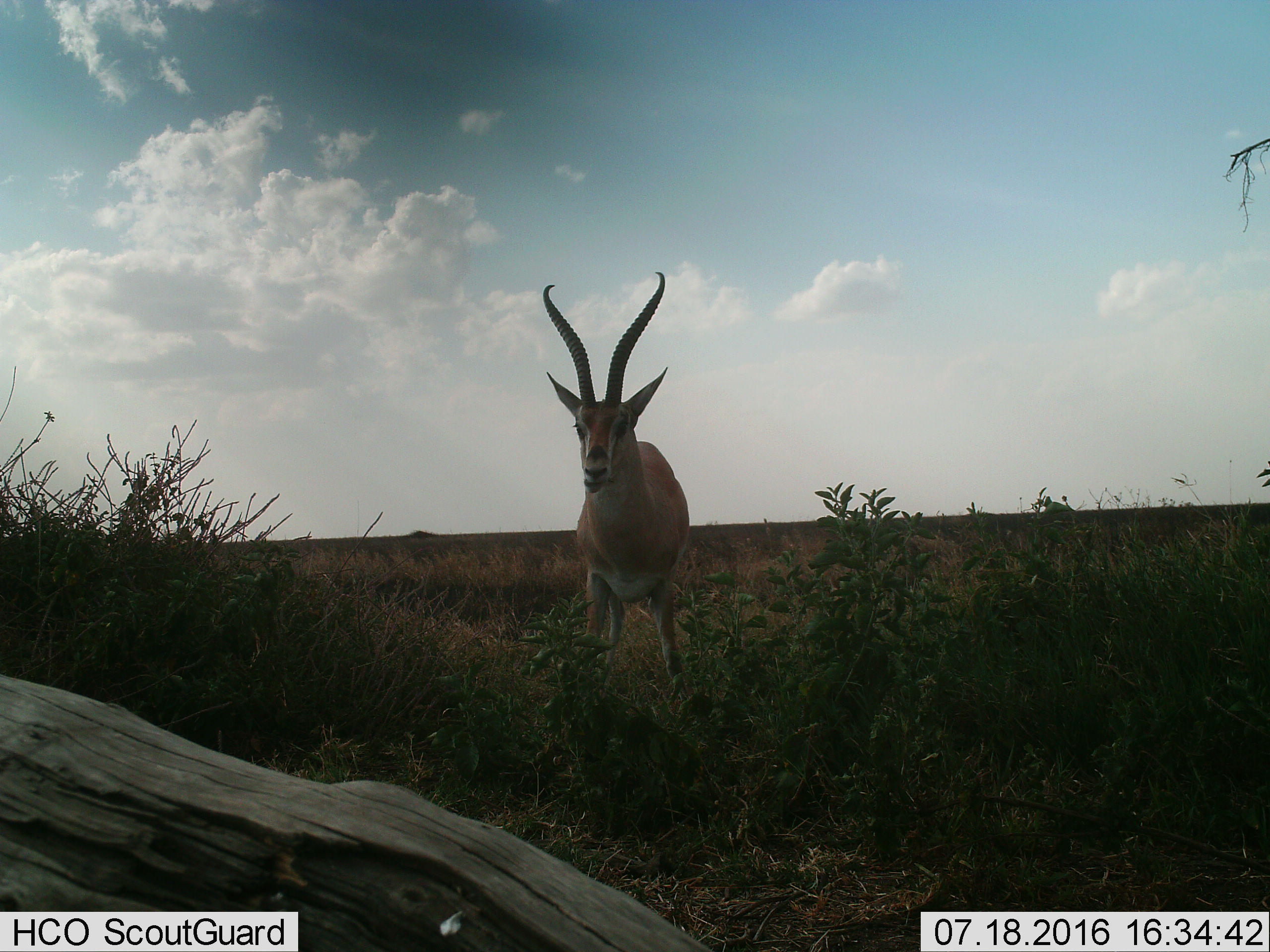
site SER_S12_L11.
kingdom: Animalia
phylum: Chordata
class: Mammalia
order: Artiodactyla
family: Bovidae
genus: Eudorcas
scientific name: Eudorcas thomsonii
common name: thomson's gazelle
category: gazellethomsons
Gazellethomsons (thomson's gazelle) (Eudorcas thomsonii), count 1. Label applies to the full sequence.